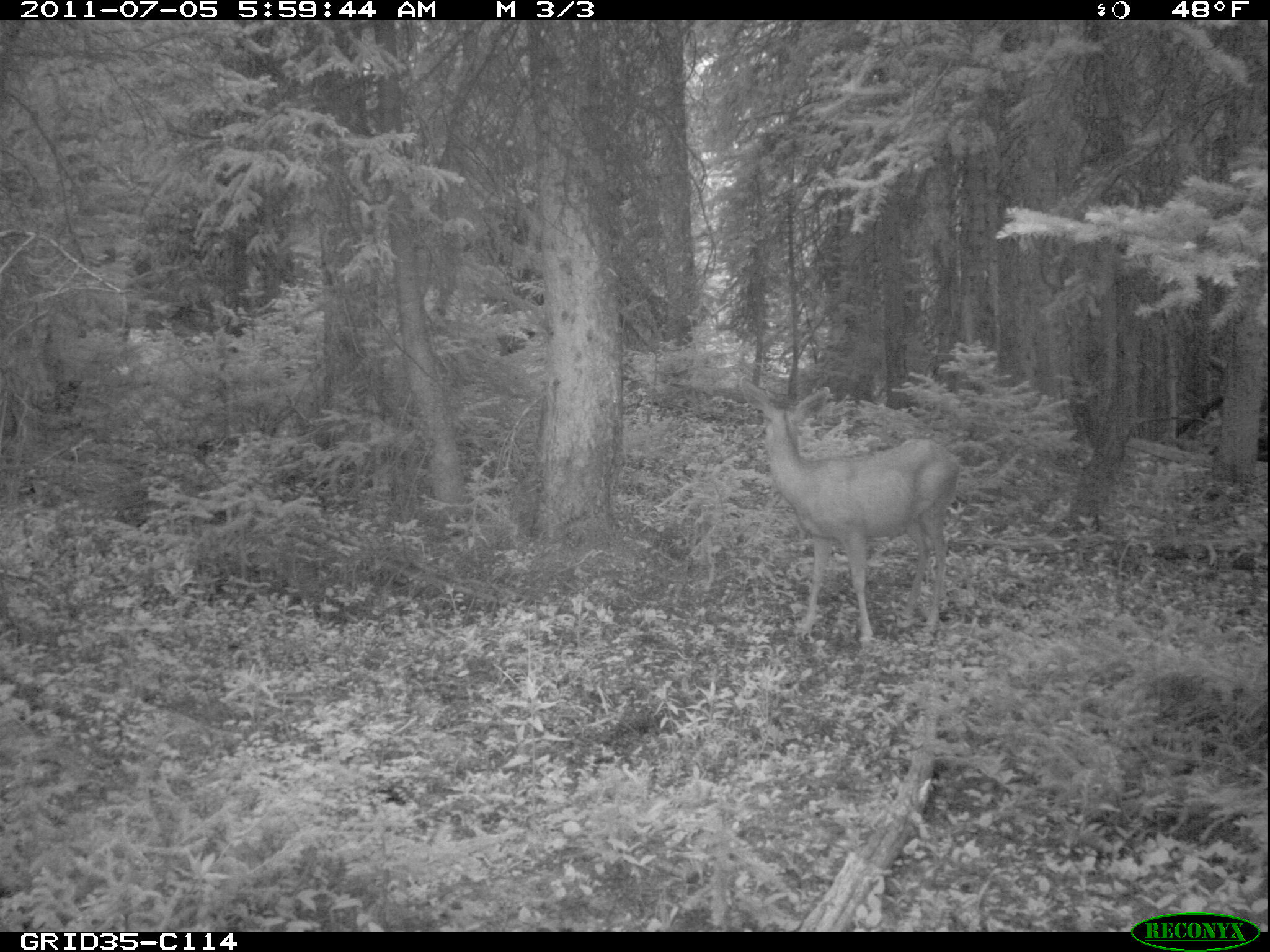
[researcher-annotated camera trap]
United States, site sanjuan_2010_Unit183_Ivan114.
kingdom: Animalia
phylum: Chordata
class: Mammalia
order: Artiodactyla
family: Cervidae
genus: Odocoileus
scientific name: Odocoileus hemionus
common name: mule deer